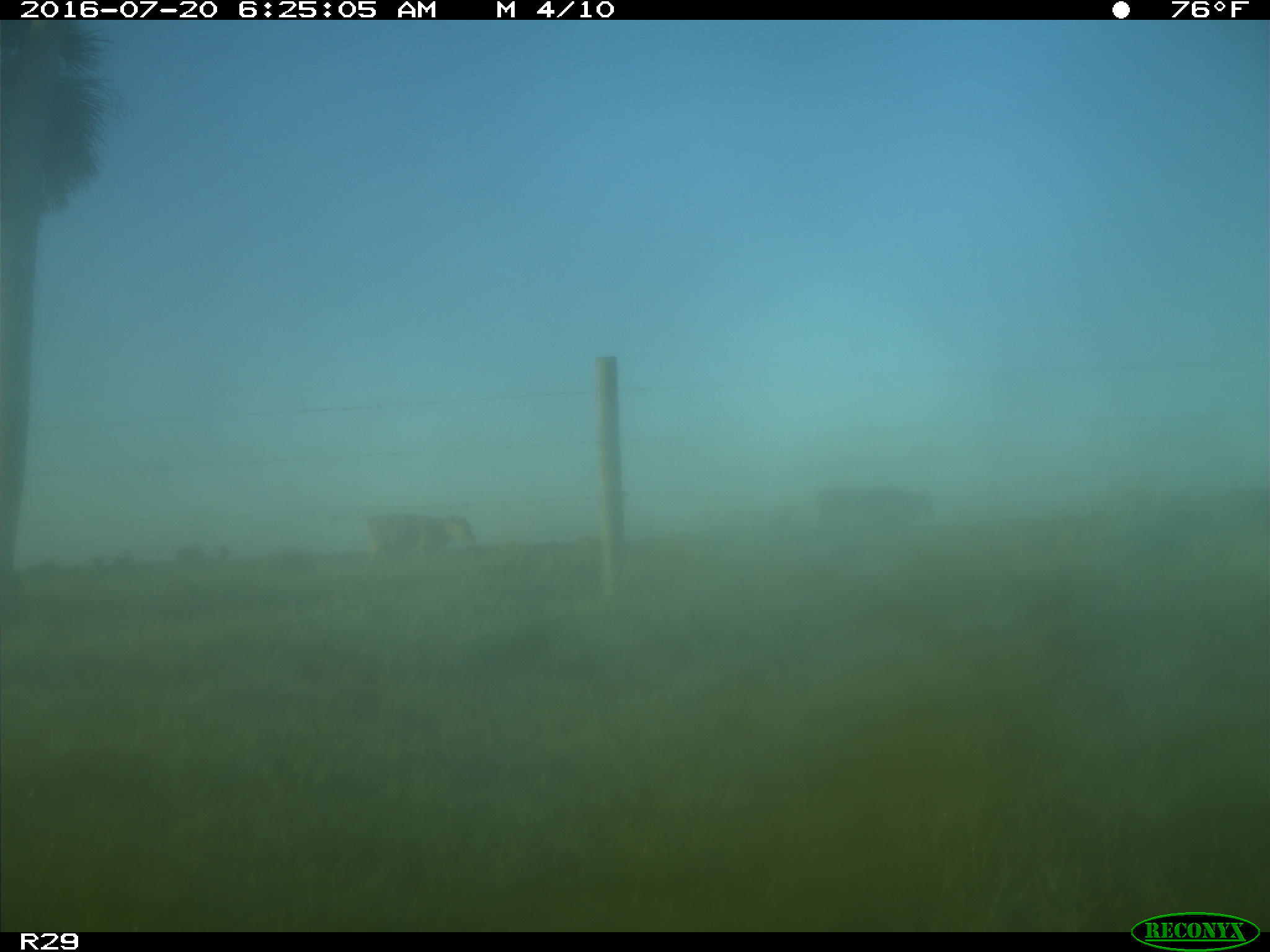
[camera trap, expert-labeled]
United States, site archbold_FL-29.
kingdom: Animalia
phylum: Chordata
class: Mammalia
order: Artiodactyla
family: Bovidae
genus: Bos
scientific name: Bos taurus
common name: domestic cow